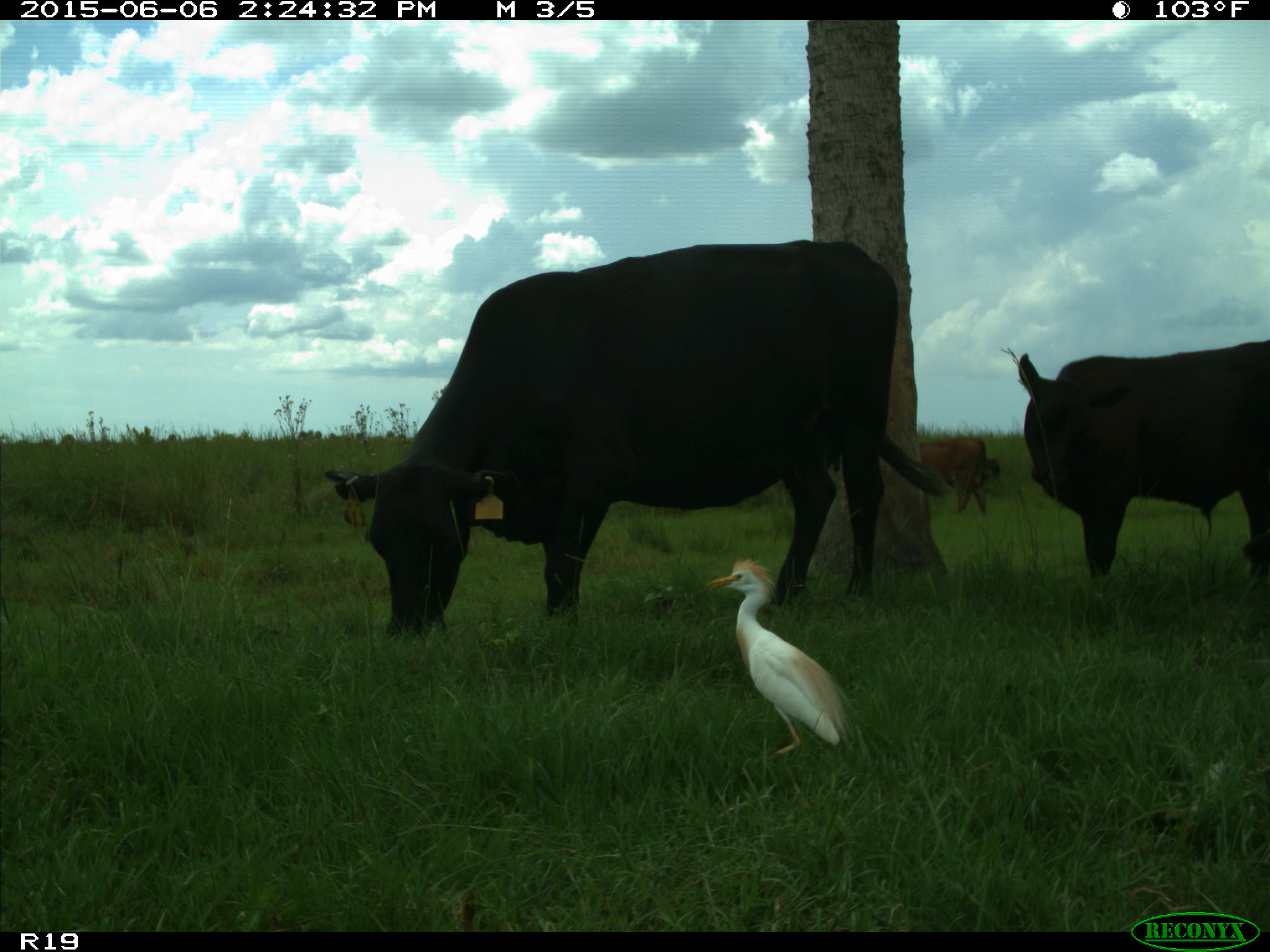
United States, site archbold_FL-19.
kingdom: Animalia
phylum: Chordata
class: Mammalia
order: Artiodactyla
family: Bovidae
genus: Bos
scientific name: Bos taurus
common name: domestic cow